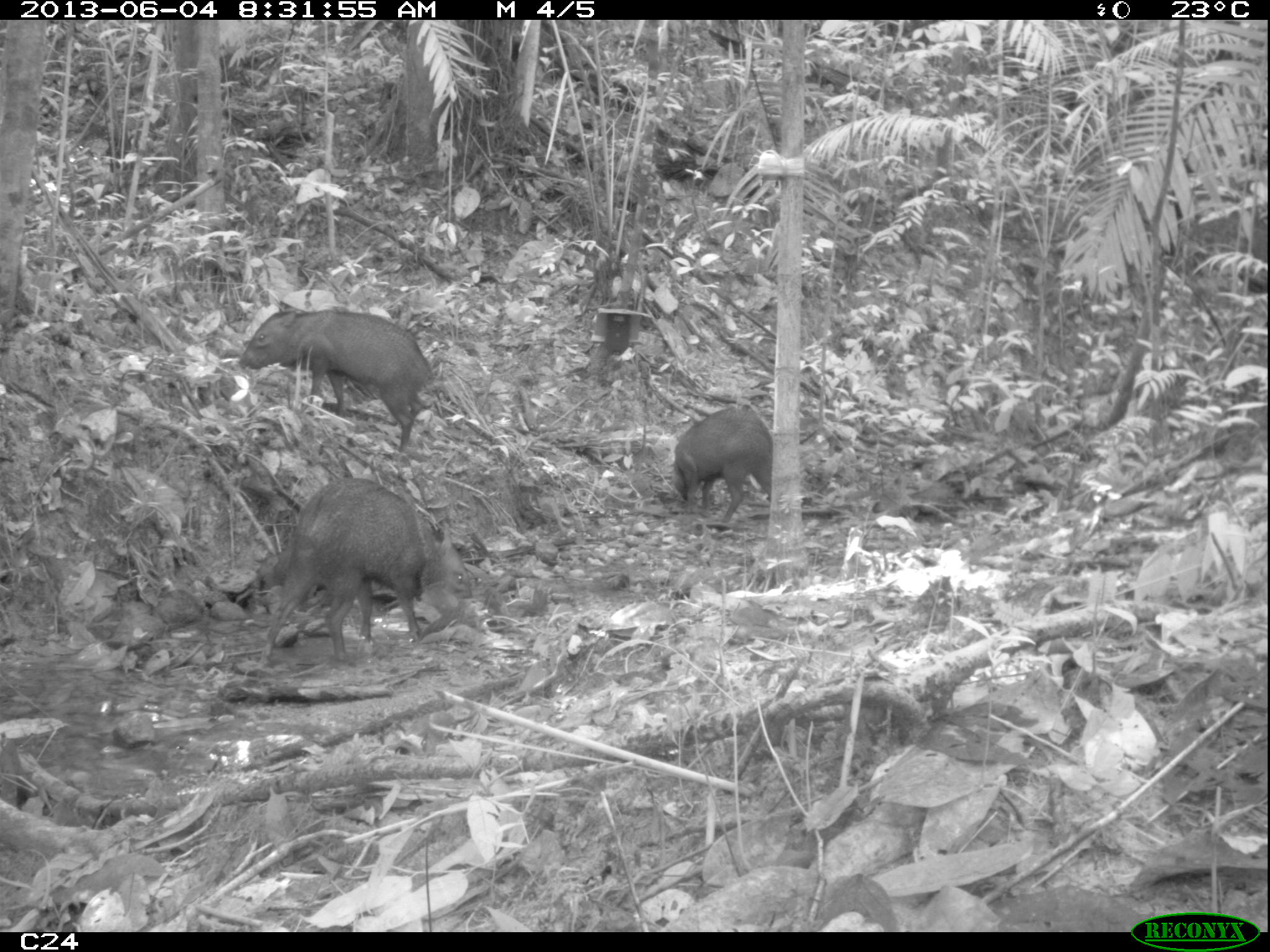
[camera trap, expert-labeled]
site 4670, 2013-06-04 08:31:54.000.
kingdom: Animalia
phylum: Chordata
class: Mammalia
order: Artiodactyla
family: Tayassuidae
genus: Pecari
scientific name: Pecari tajacu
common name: collared peccary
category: tayassu tajacu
Tayassu tajacu (collared peccary) (Pecari tajacu), count 6, age adult.